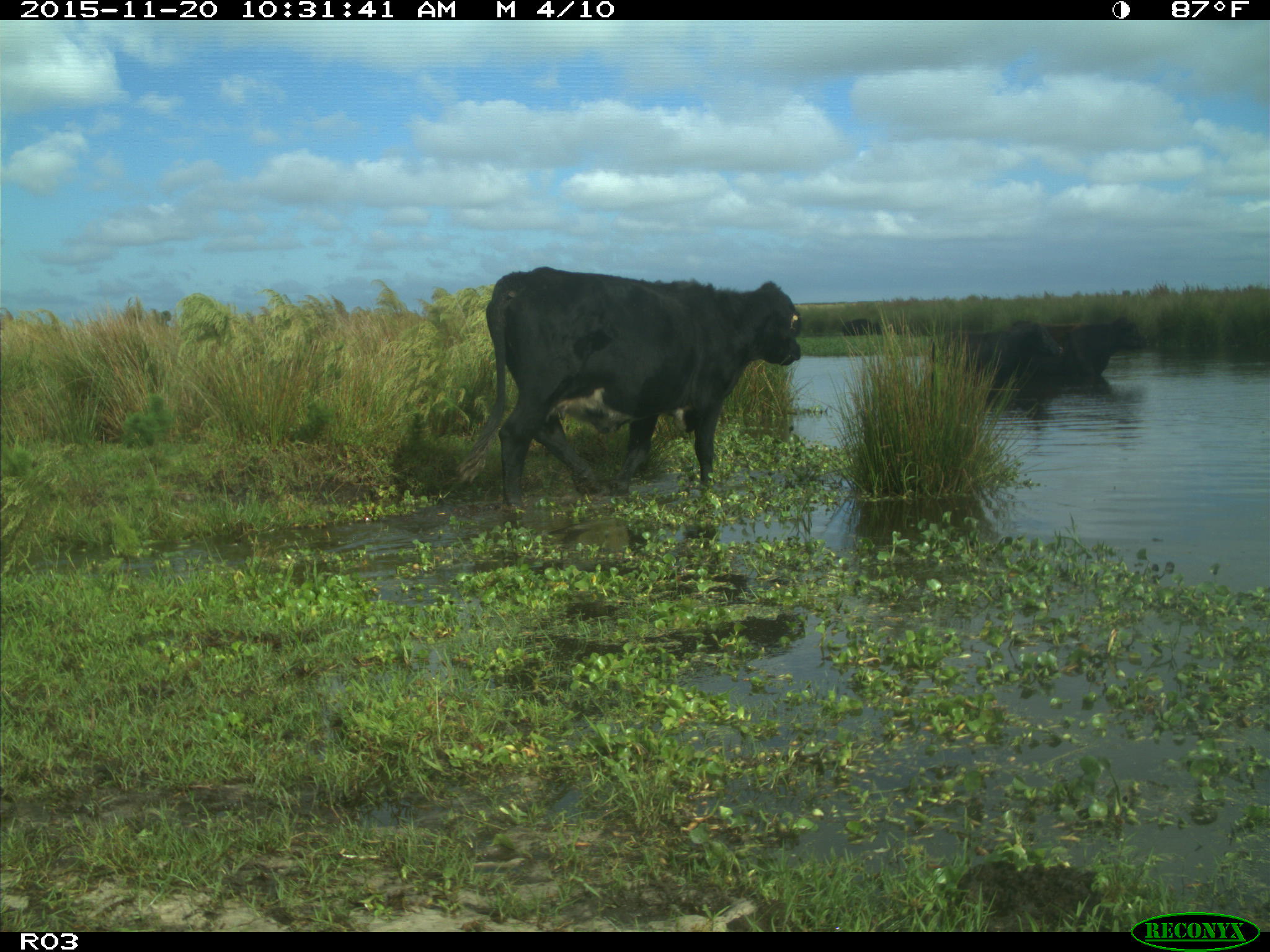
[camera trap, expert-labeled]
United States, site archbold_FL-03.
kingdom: Animalia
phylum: Chordata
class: Mammalia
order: Artiodactyla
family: Bovidae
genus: Bos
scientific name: Bos taurus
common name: domestic cow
Bos taurus (domestic cow).